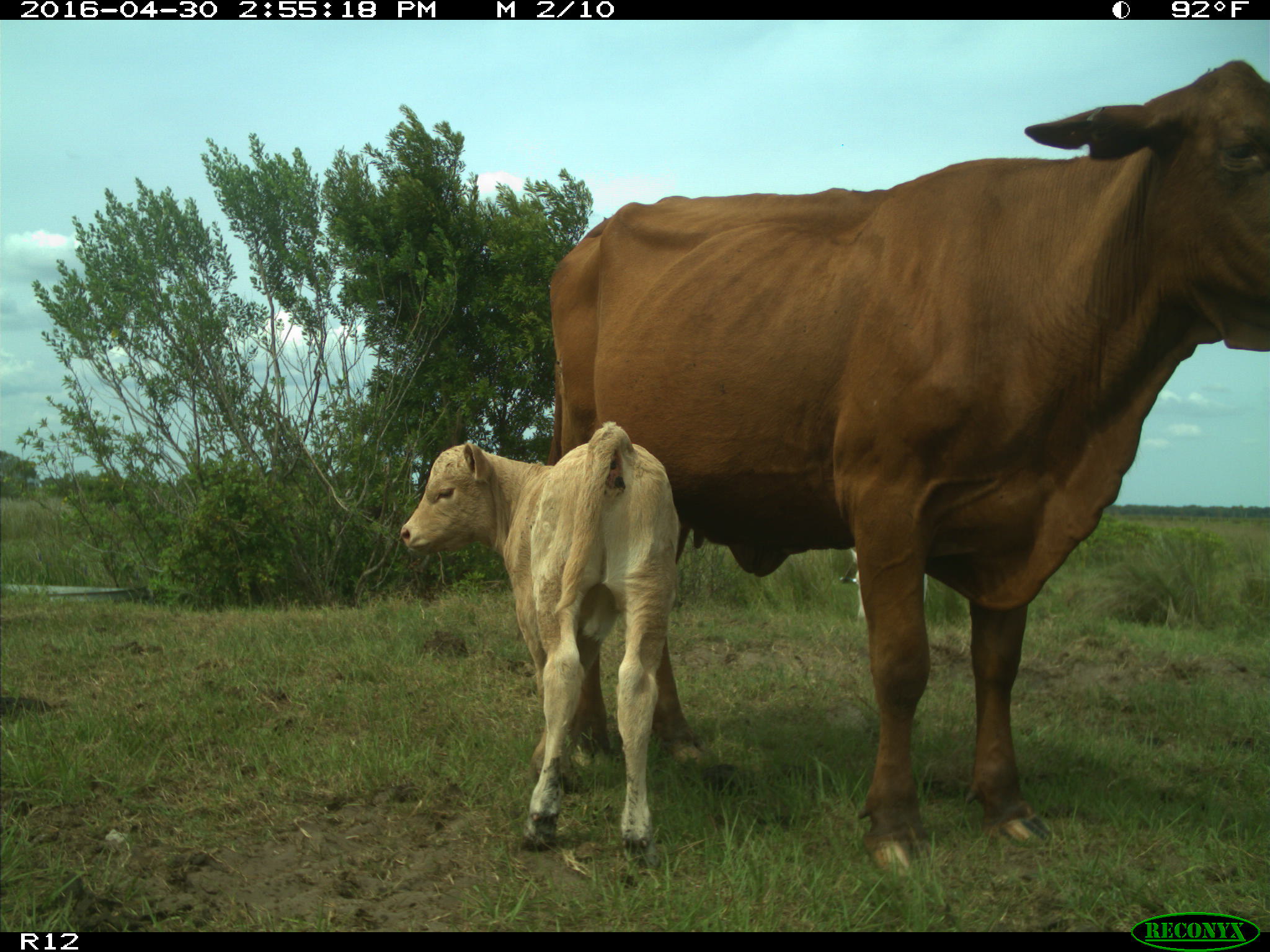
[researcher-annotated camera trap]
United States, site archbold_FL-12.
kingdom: Animalia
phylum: Chordata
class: Mammalia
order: Artiodactyla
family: Bovidae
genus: Bos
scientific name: Bos taurus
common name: domestic cow